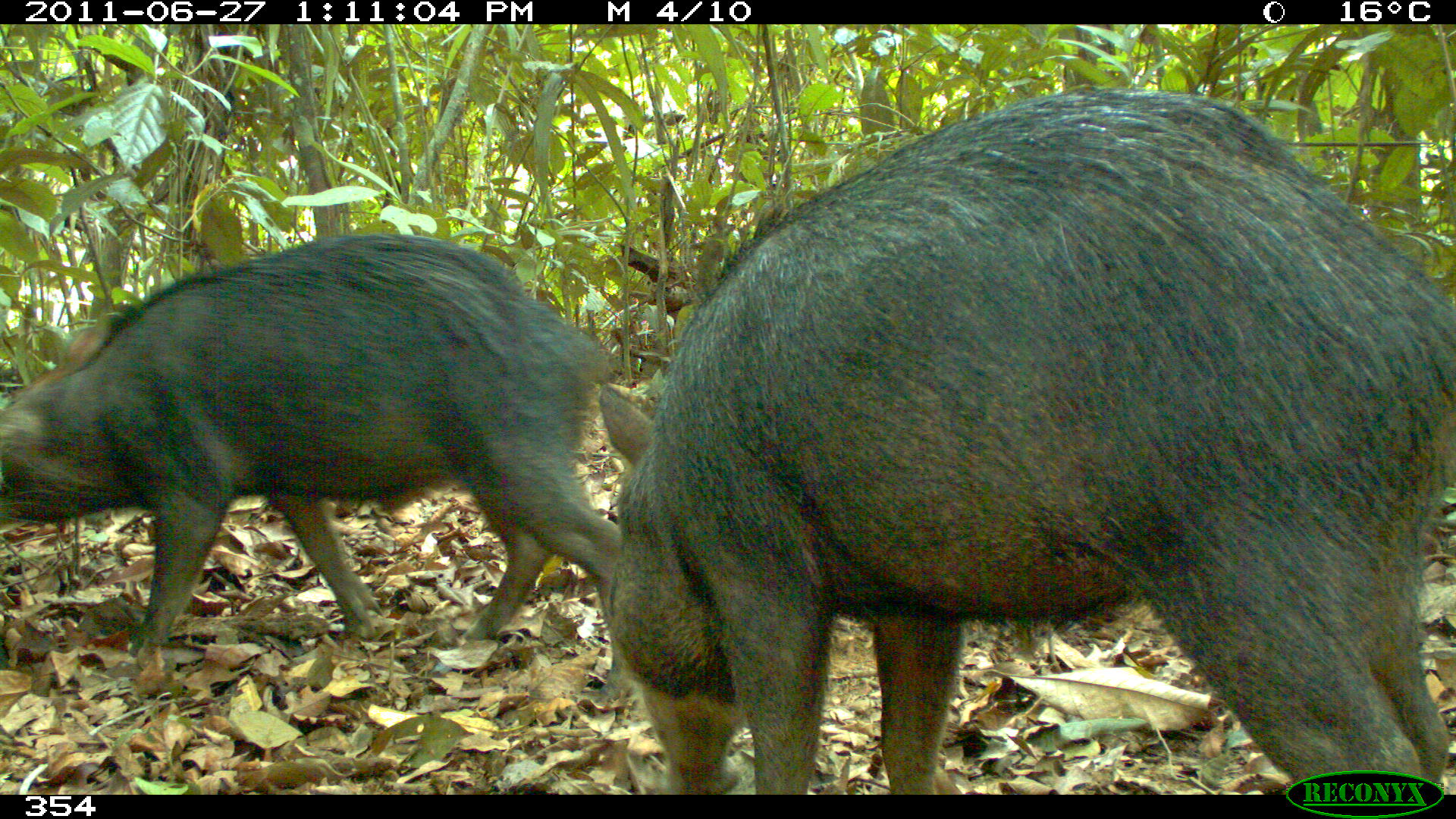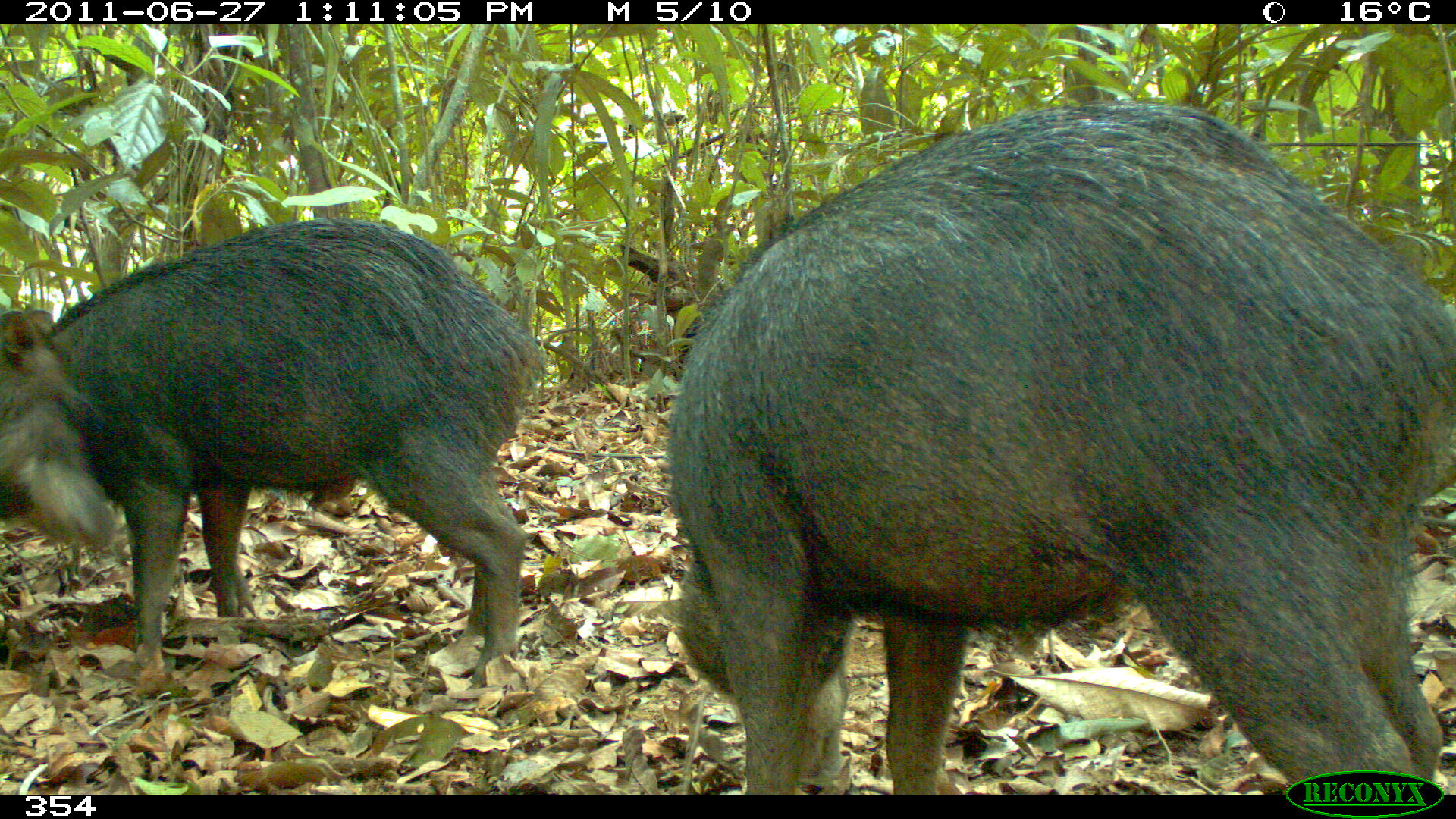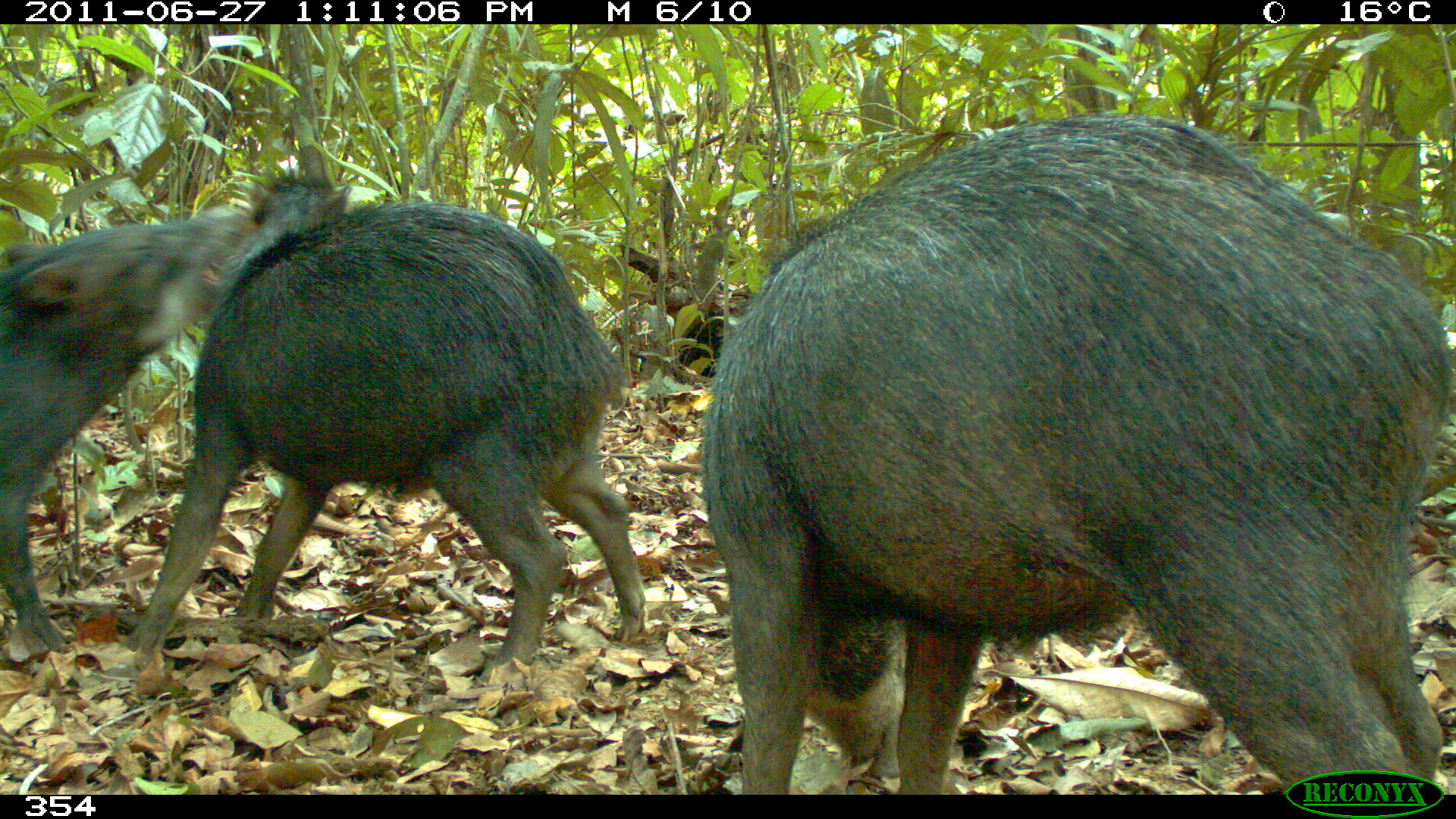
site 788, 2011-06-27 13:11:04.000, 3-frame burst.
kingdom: Animalia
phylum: Chordata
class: Mammalia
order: Artiodactyla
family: Tayassuidae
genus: Tayassu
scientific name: Tayassu pecari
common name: white-lipped peccary